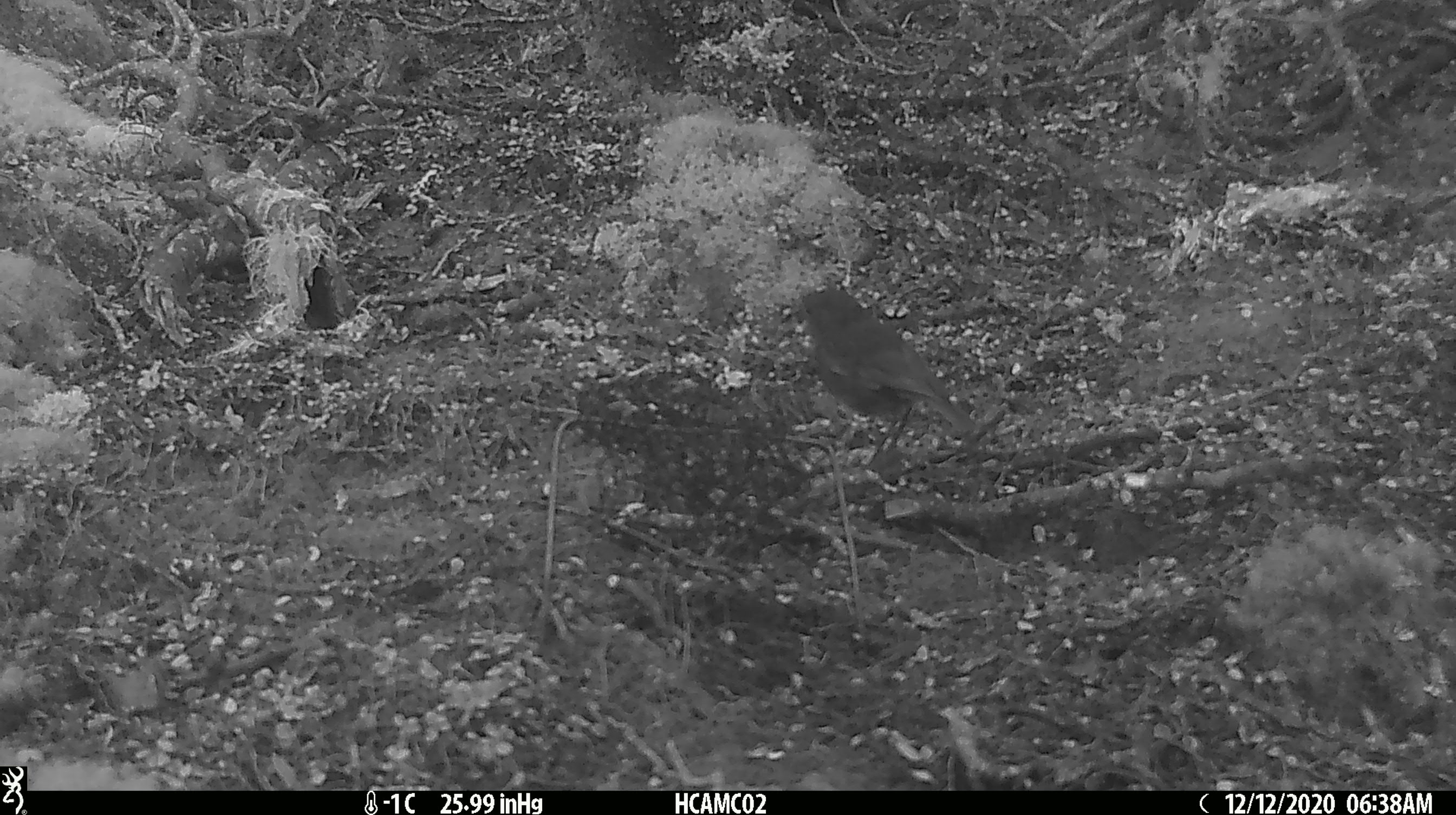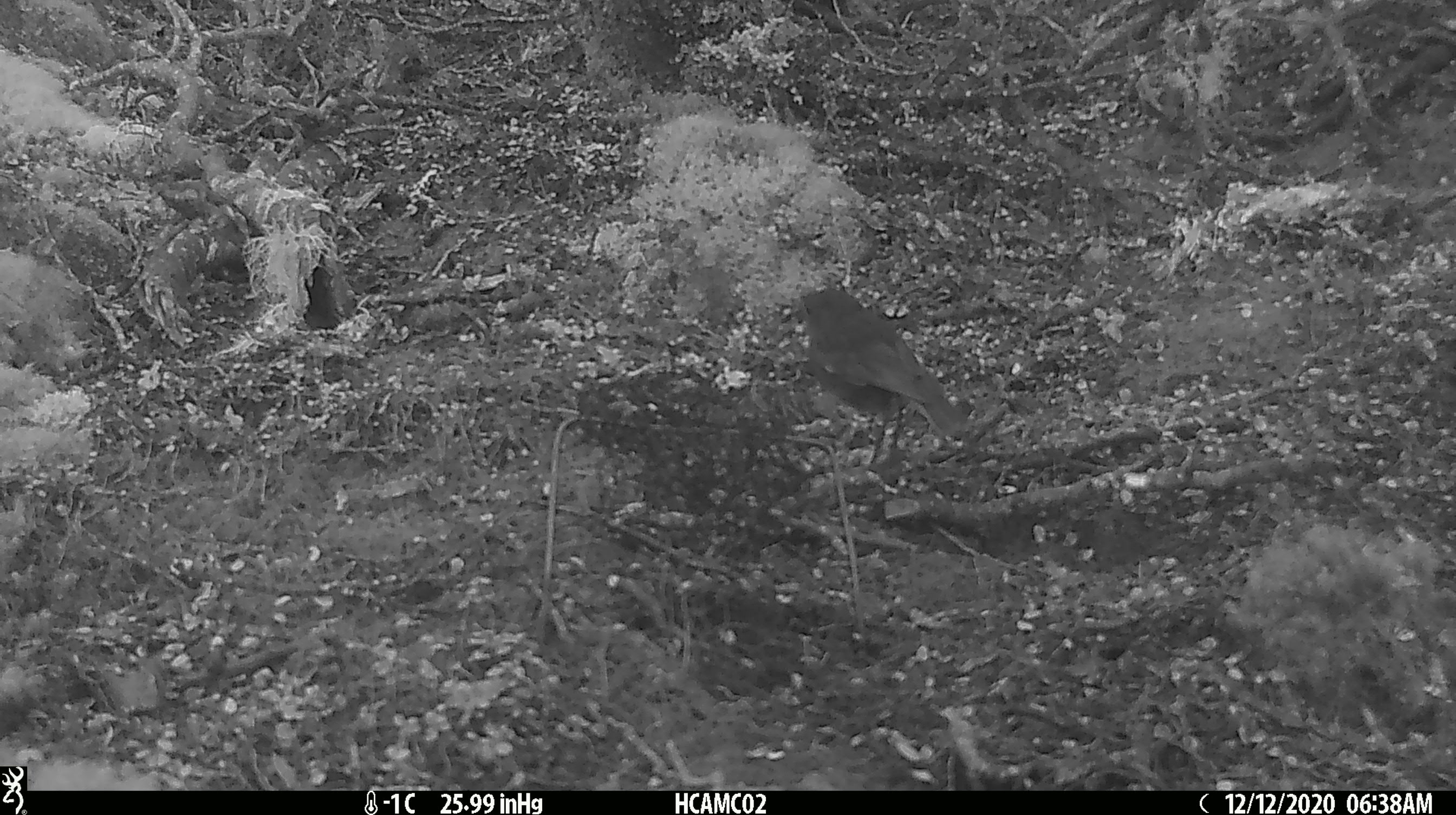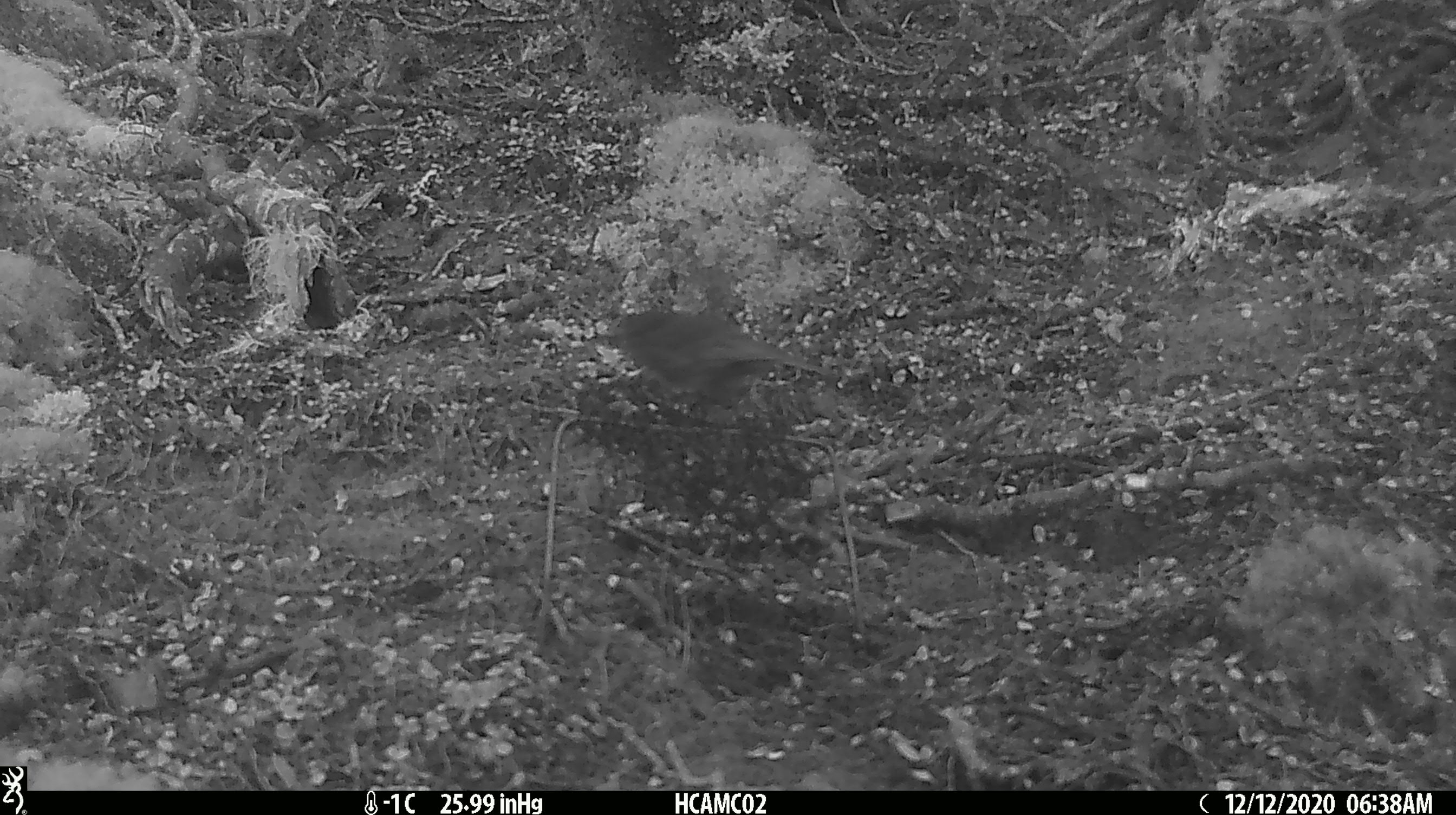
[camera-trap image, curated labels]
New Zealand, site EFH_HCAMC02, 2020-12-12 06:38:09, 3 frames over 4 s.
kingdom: Animalia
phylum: Chordata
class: Aves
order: Passeriformes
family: Petroicidae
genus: Petroica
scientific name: Petroica australis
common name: new zealand robin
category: robin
Robin (new zealand robin) (Petroica australis).